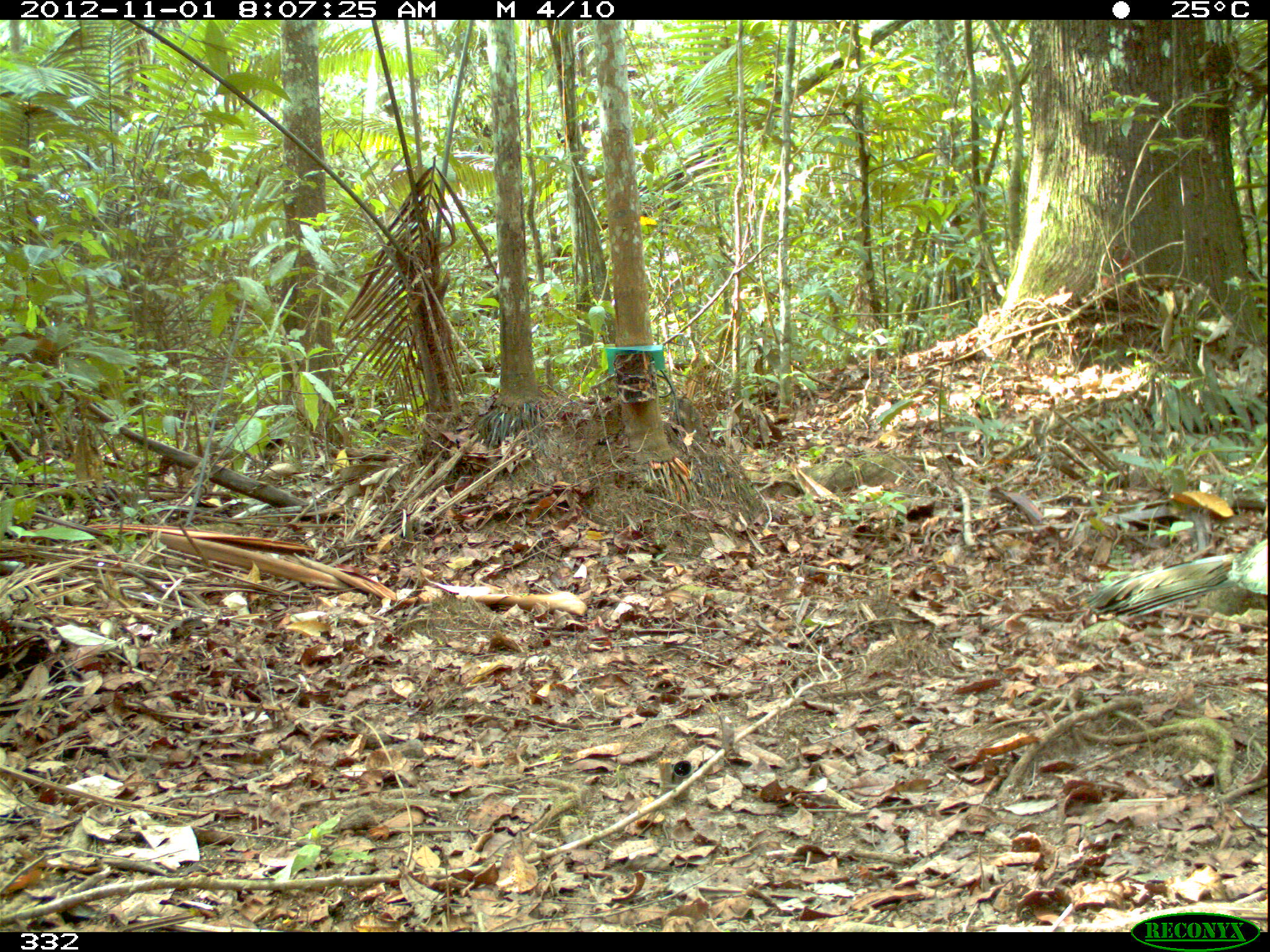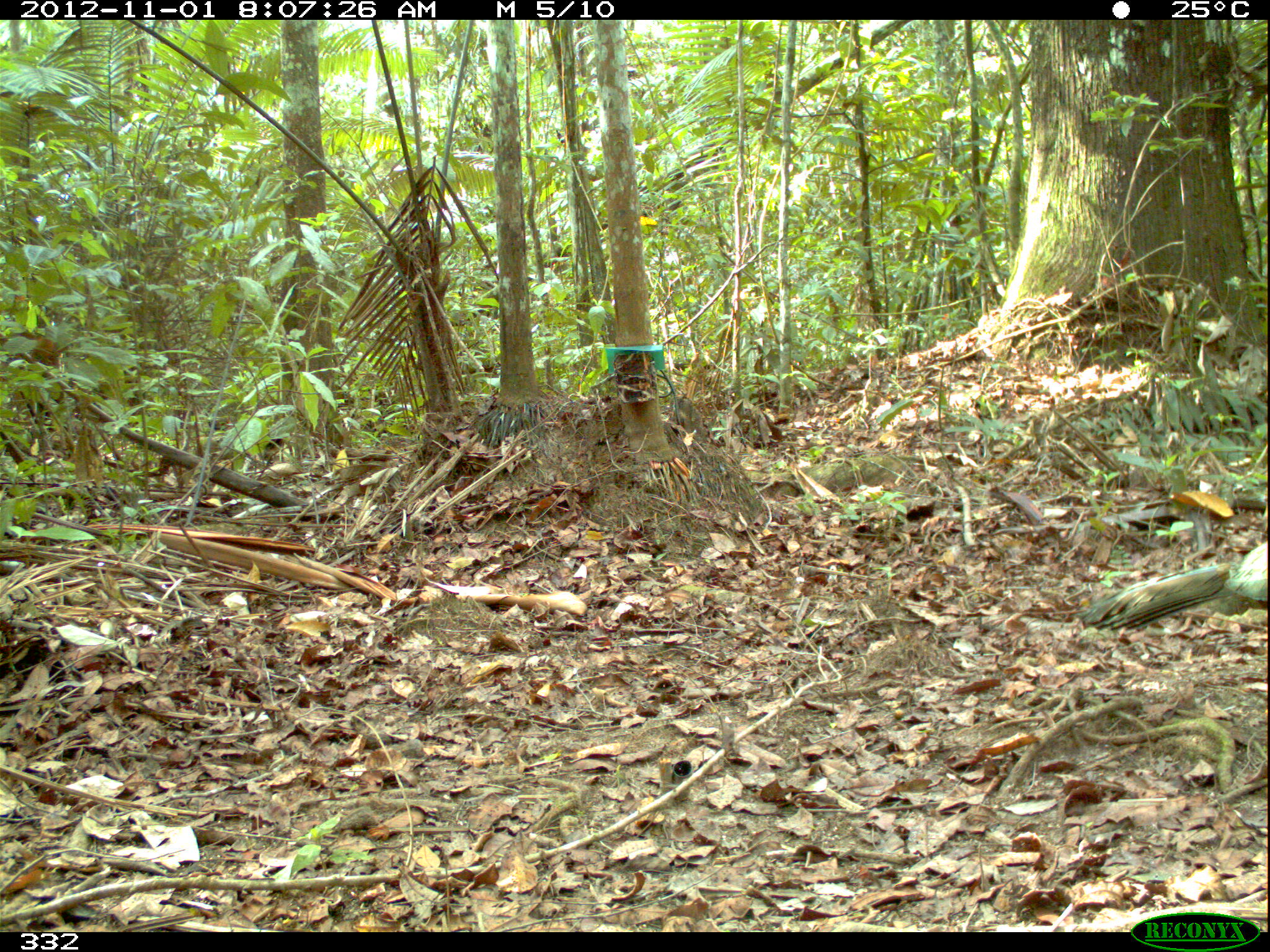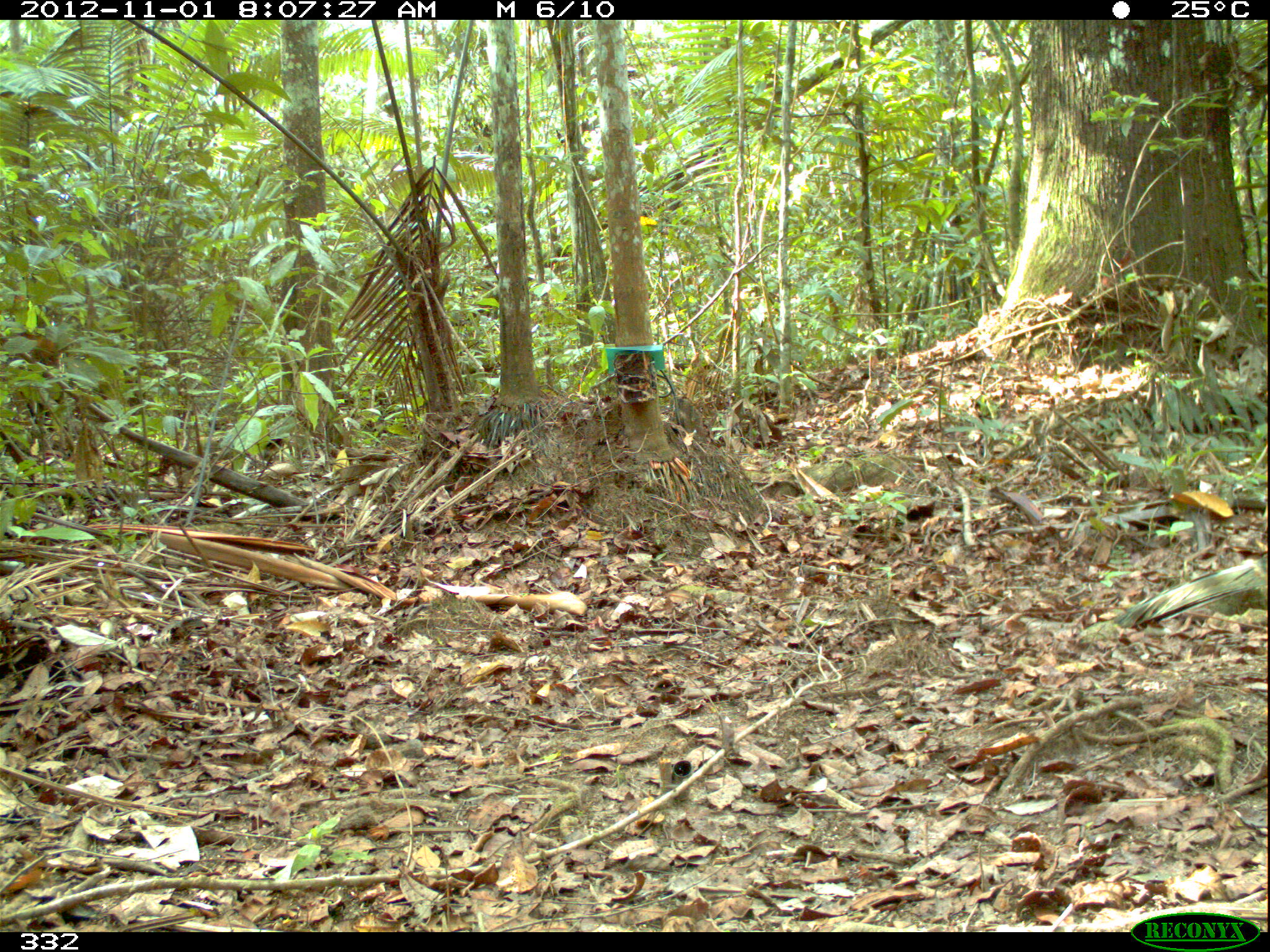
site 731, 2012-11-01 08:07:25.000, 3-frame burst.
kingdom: Animalia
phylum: Chordata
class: Aves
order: Galliformes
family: Cracidae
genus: Penelope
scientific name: Penelope jacquacu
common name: spix's guan